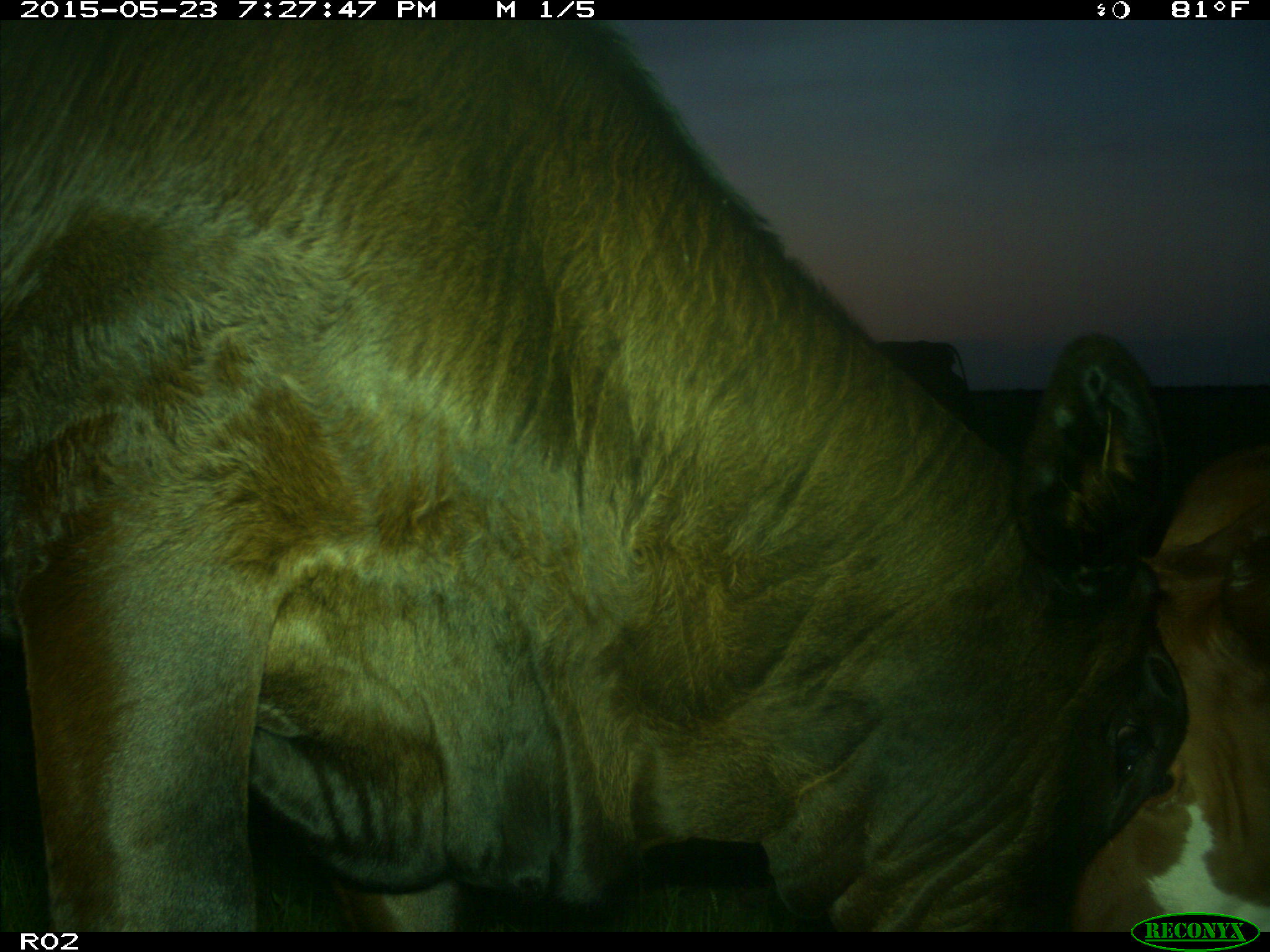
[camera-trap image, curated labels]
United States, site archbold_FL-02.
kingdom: Animalia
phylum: Chordata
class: Mammalia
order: Artiodactyla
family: Bovidae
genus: Bos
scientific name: Bos taurus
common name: domestic cow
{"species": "Bos taurus (domestic cow)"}